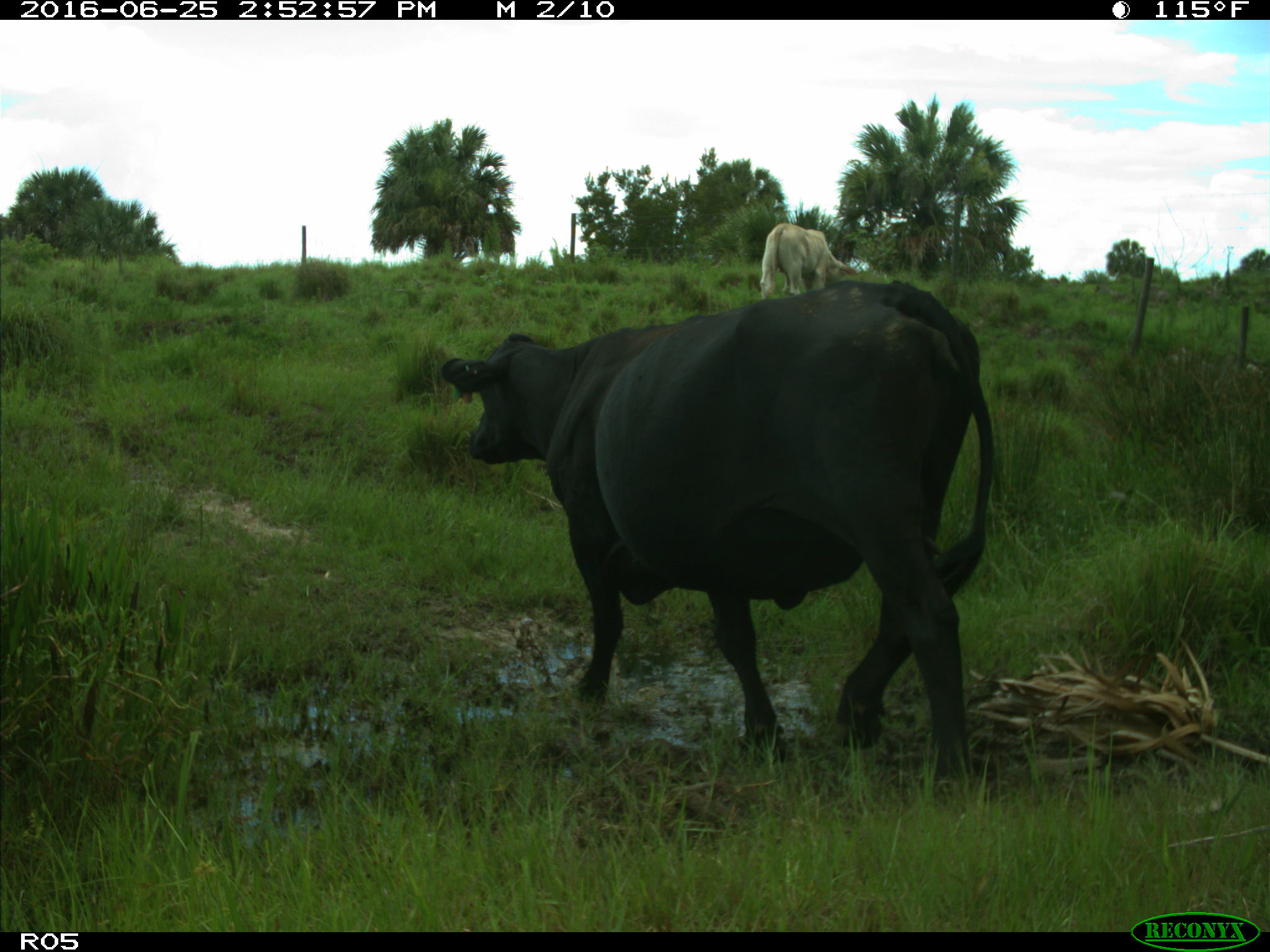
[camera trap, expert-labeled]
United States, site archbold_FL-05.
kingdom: Animalia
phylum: Chordata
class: Mammalia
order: Artiodactyla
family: Bovidae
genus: Bos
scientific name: Bos taurus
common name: domestic cow